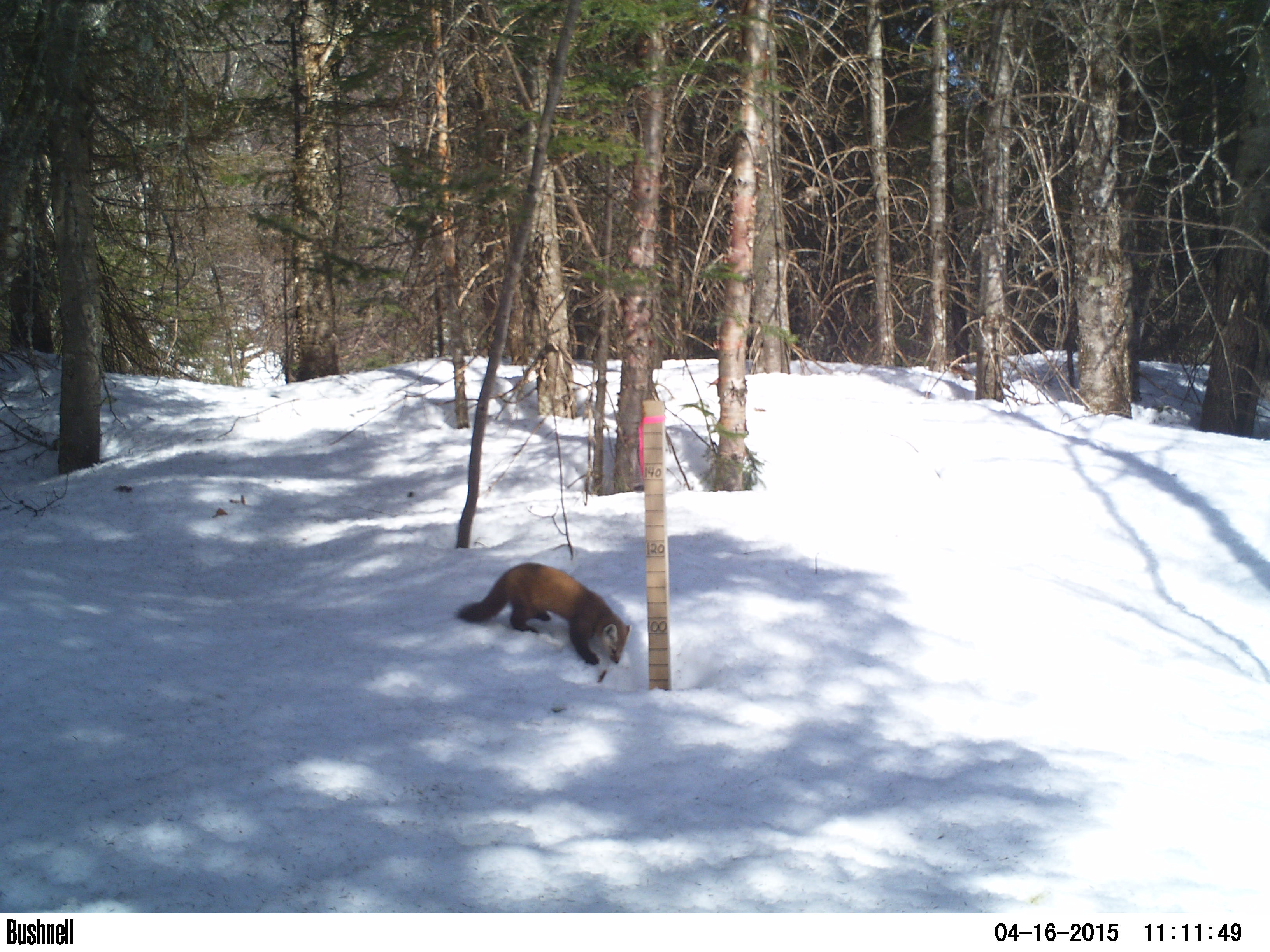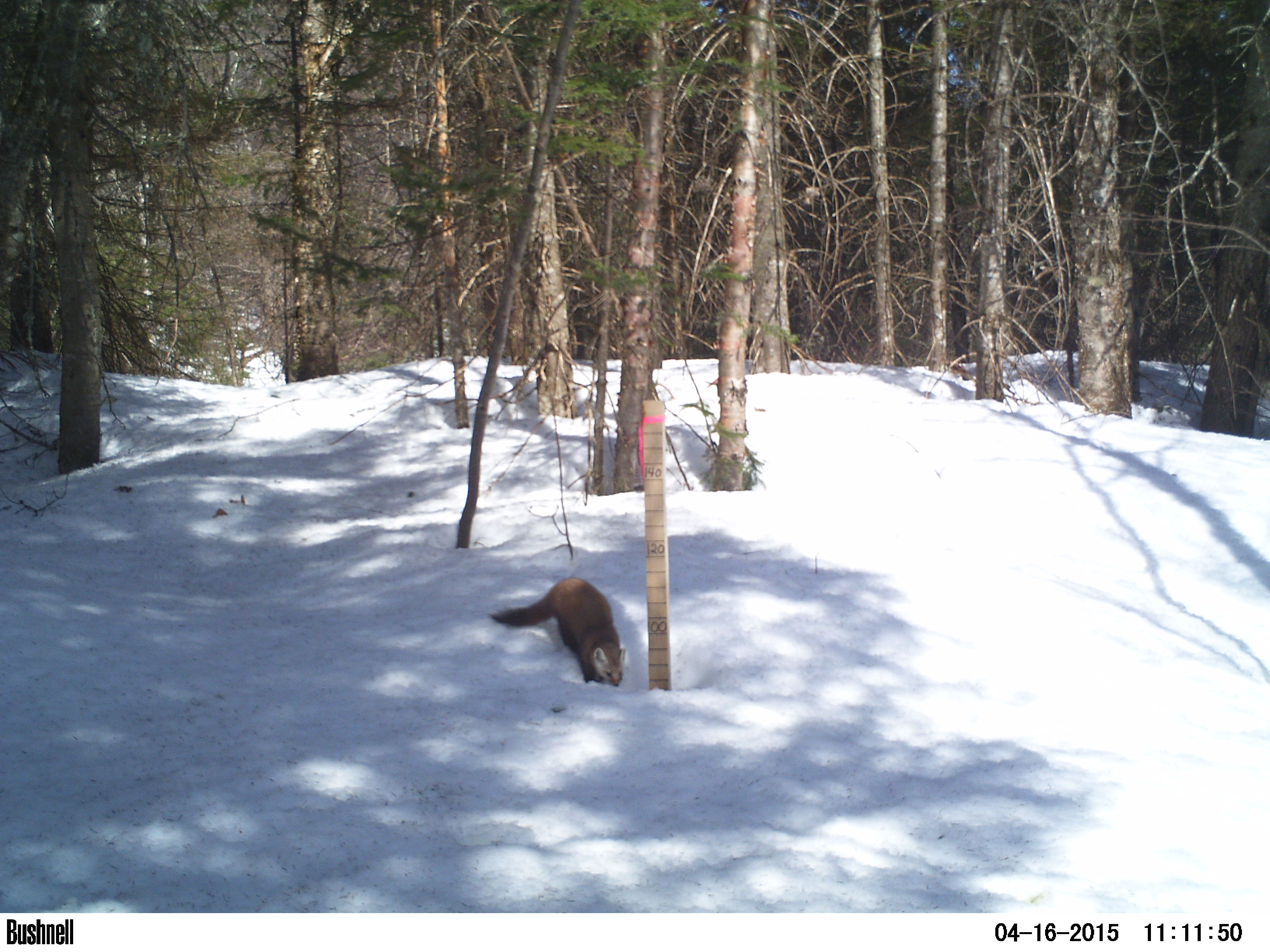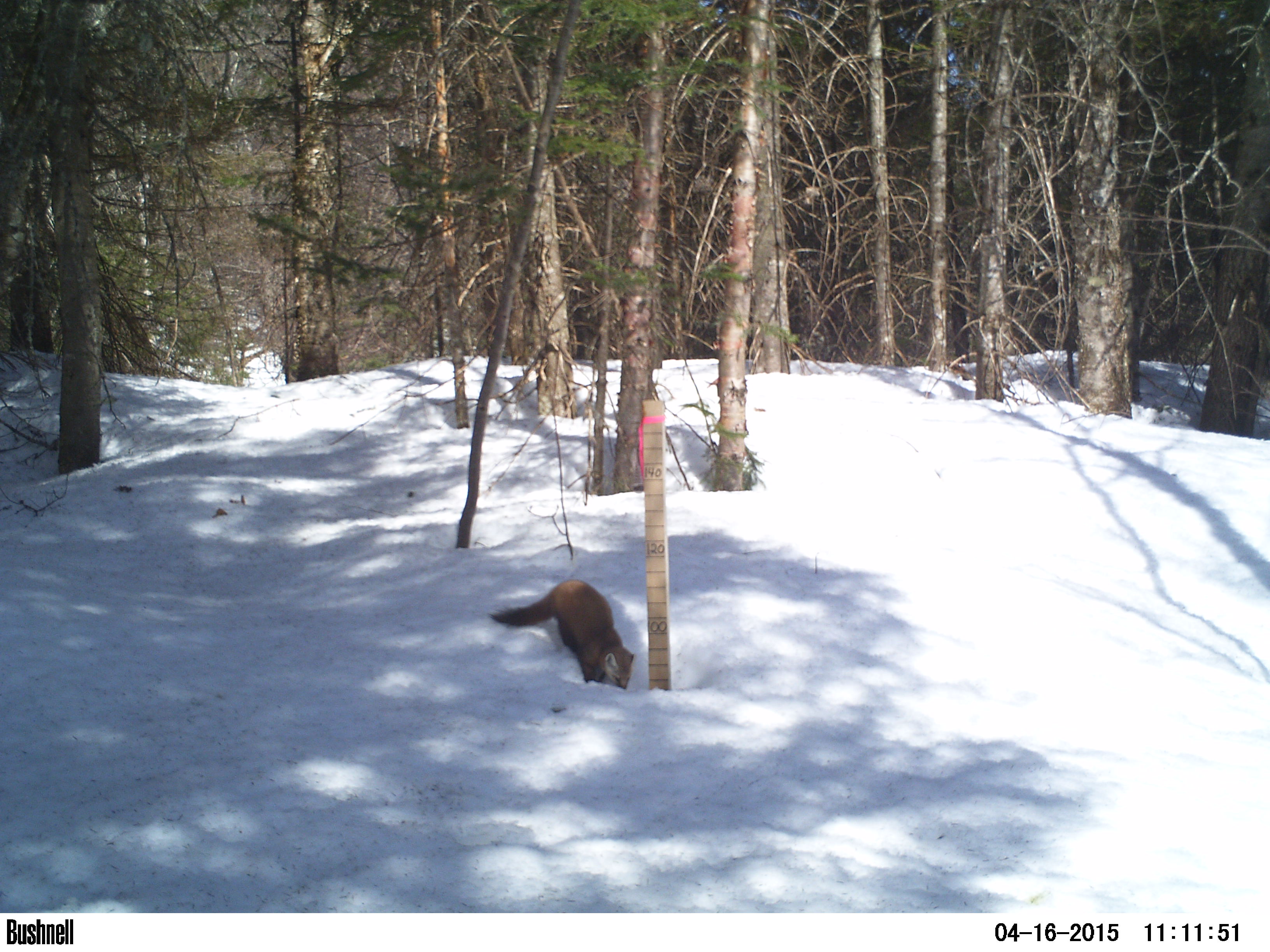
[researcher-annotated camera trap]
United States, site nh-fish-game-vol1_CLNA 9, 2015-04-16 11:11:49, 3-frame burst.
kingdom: Animalia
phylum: Chordata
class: Mammalia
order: Carnivora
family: Mustelidae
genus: Martes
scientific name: Martes americana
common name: american marten